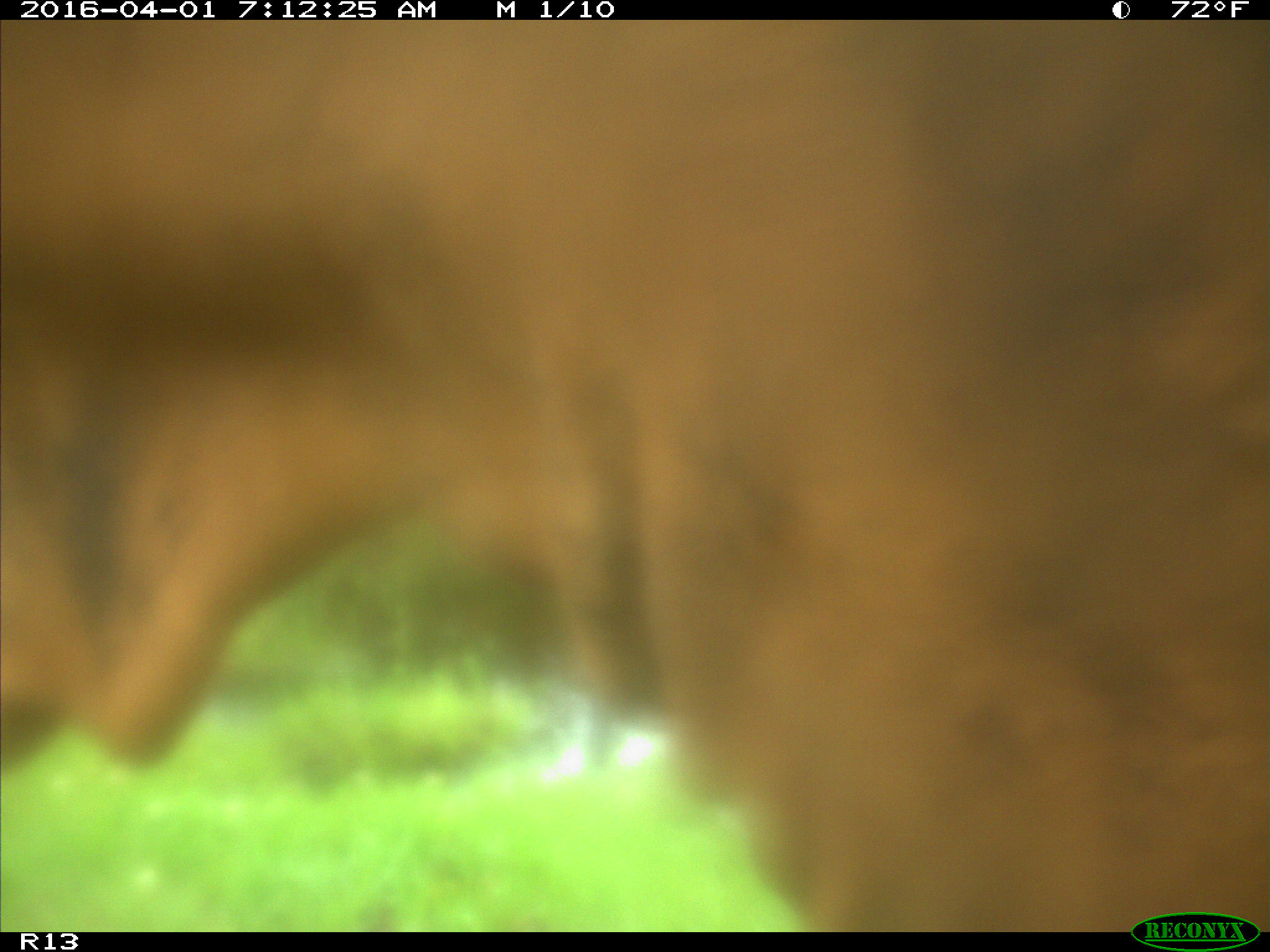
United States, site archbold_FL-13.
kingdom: Animalia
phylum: Chordata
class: Mammalia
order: Artiodactyla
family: Bovidae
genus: Bos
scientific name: Bos taurus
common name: domestic cow